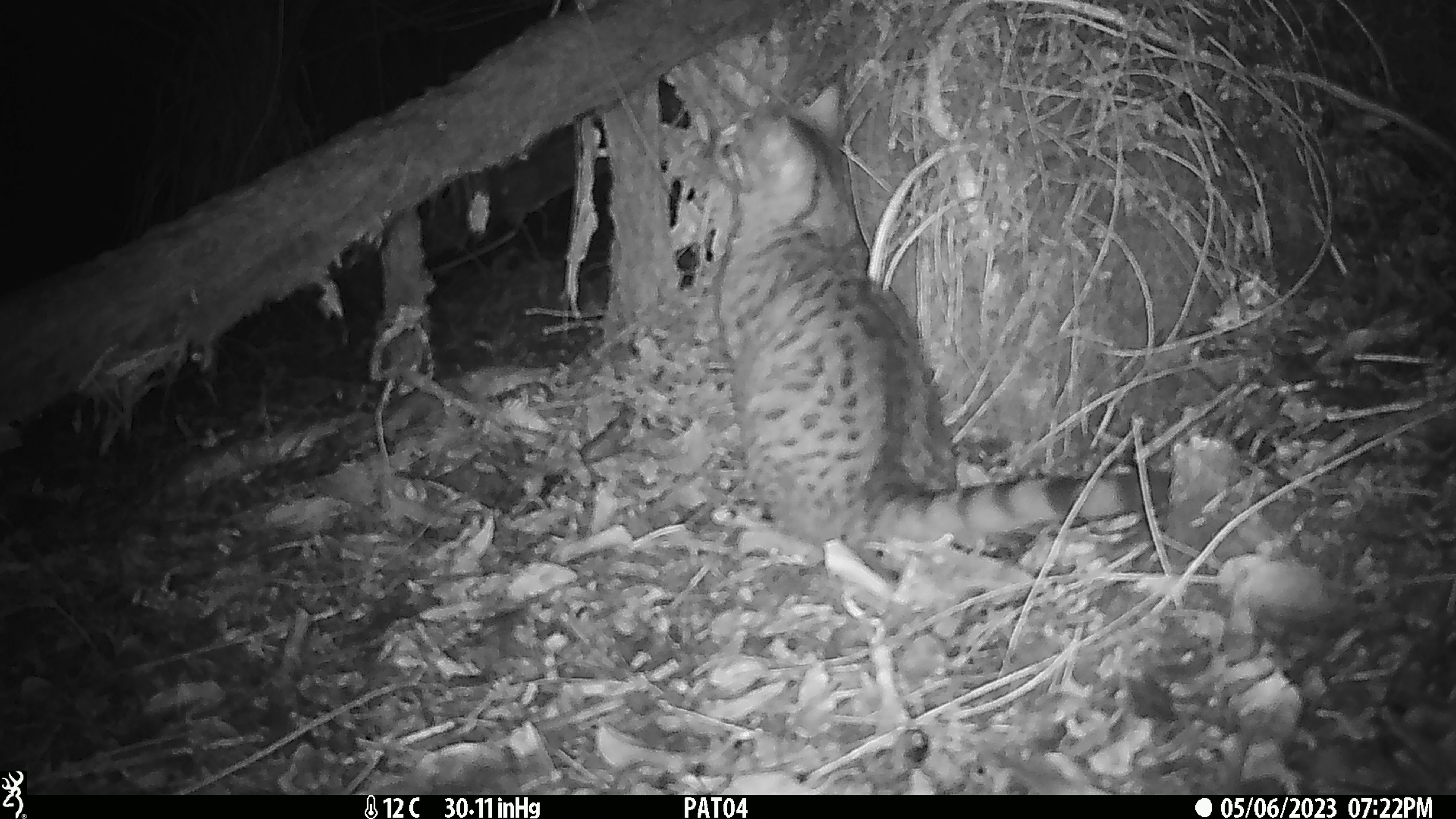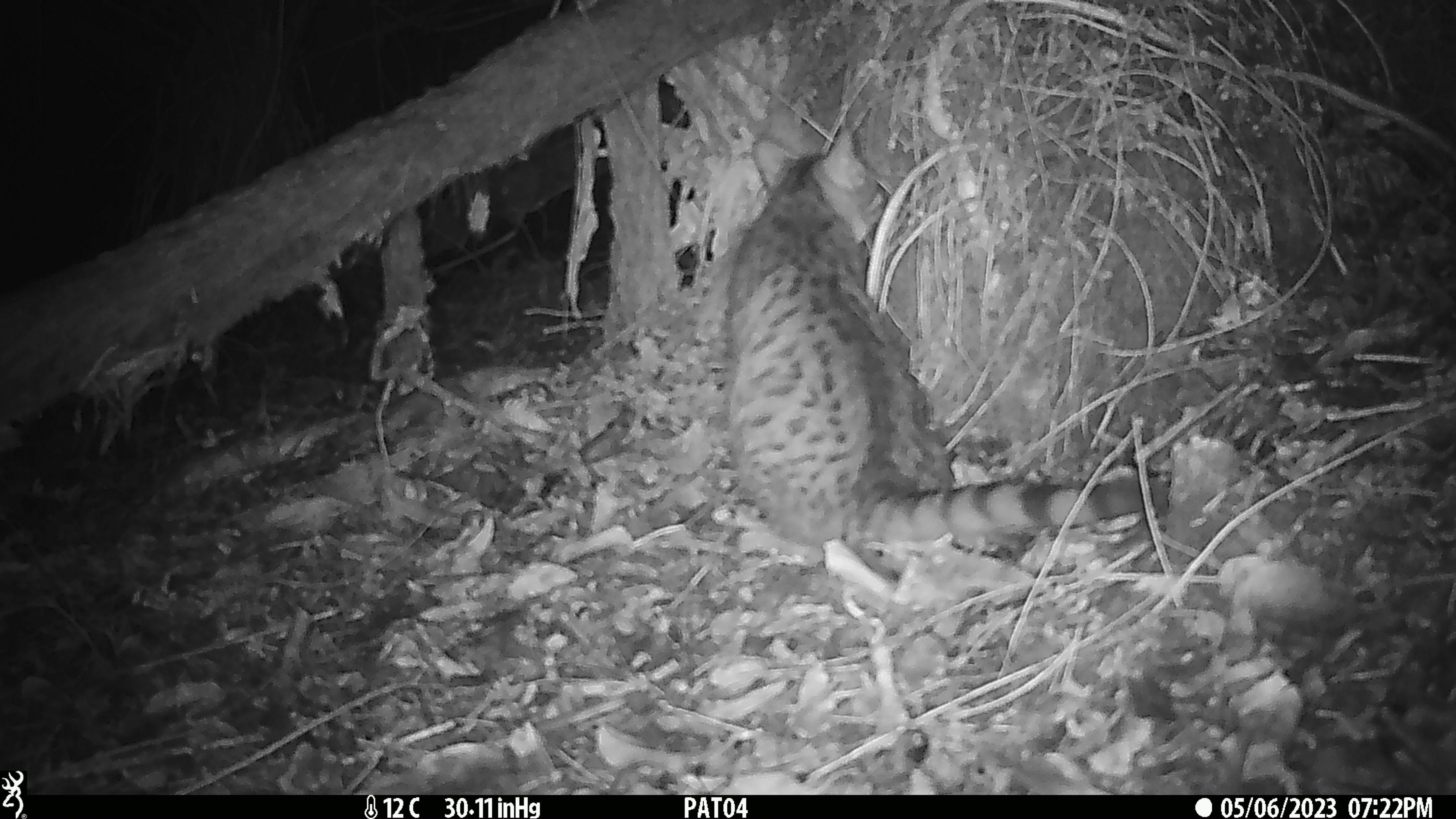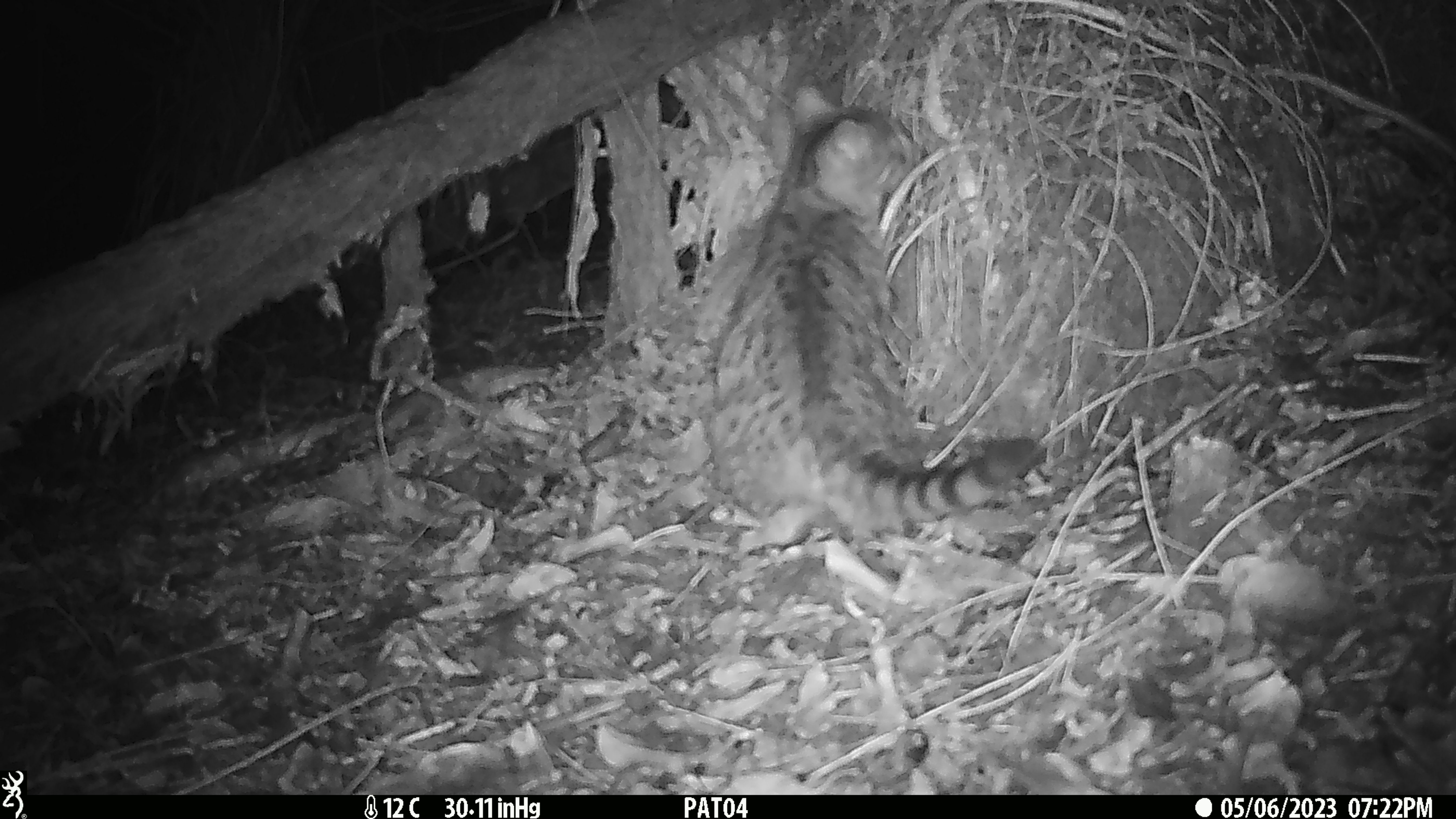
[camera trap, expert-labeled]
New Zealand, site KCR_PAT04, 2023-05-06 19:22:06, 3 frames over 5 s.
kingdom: Animalia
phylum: Chordata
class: Mammalia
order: Carnivora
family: Felidae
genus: Felis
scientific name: Felis catus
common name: domestic cat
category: cat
Cat (domestic cat) (Felis catus).